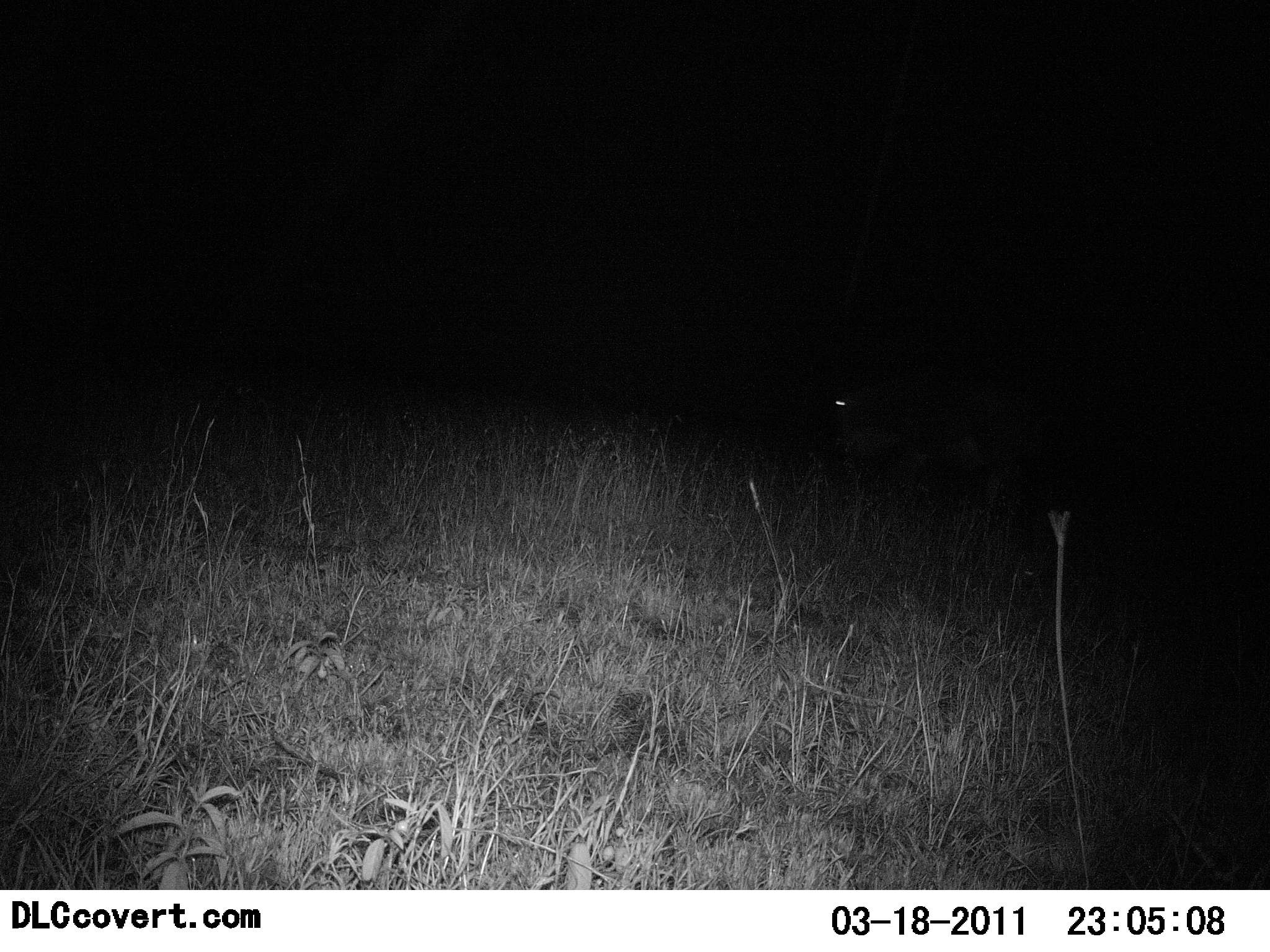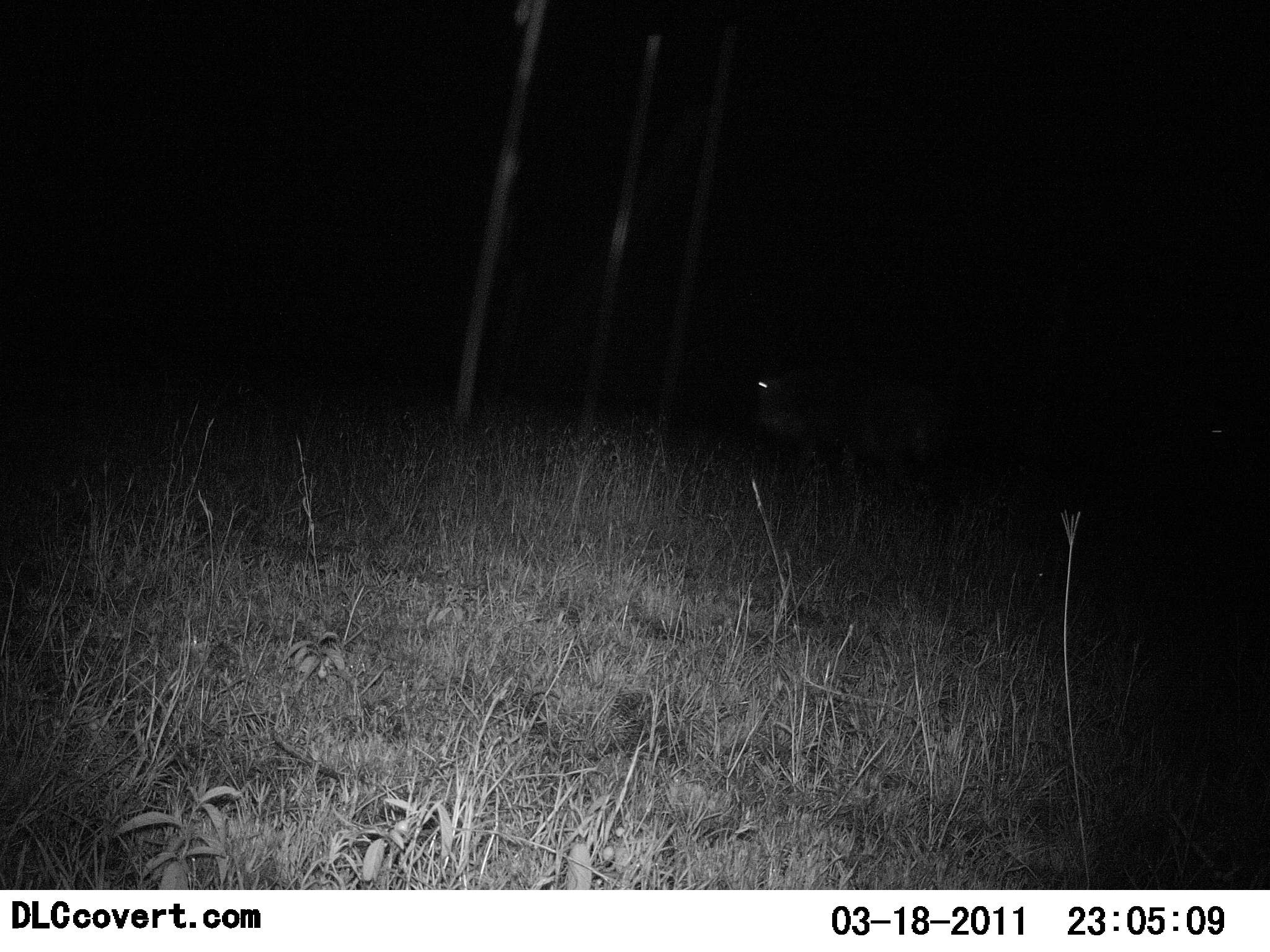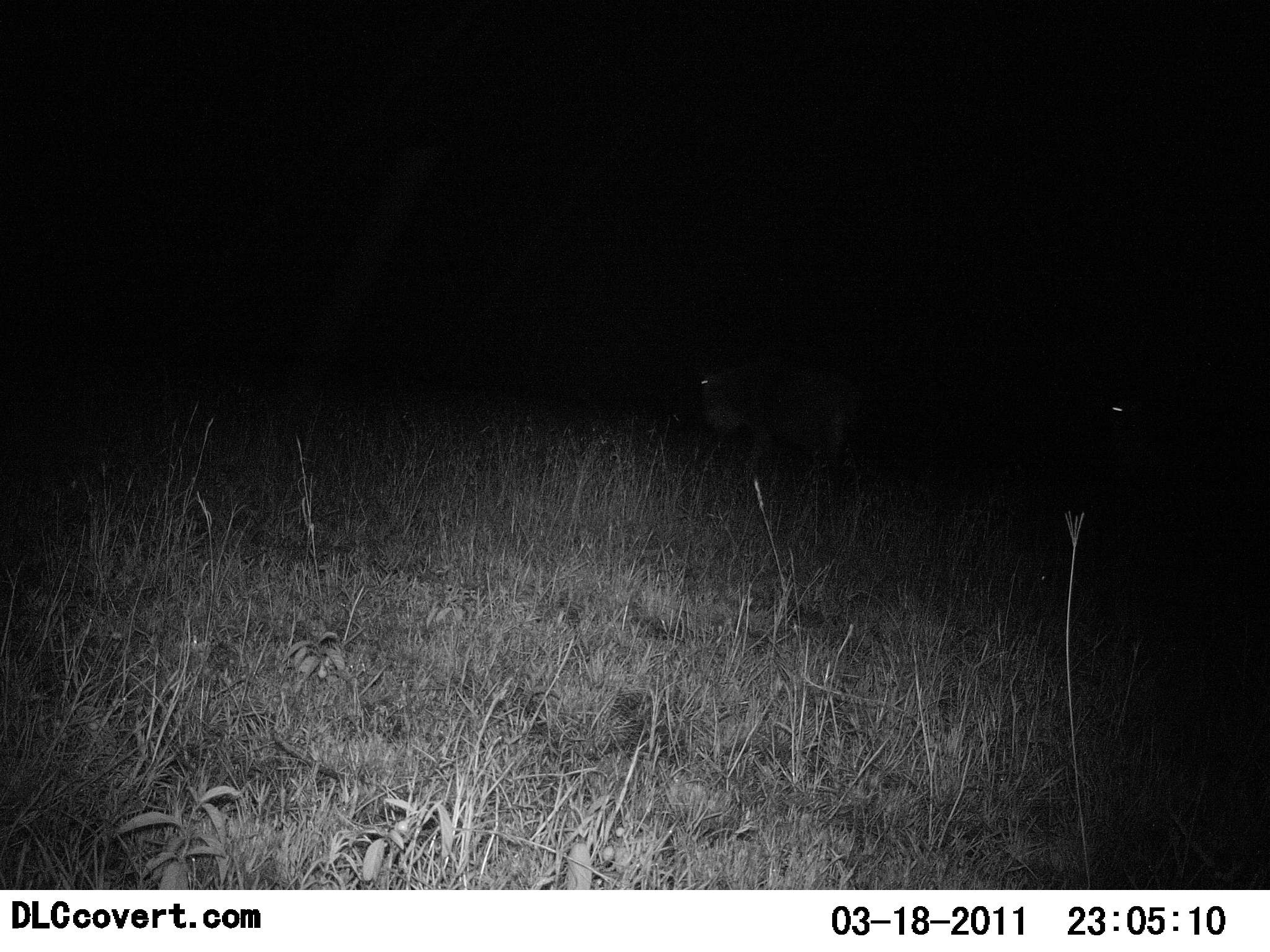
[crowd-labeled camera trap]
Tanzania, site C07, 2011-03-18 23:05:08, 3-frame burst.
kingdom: Animalia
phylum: Chordata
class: Mammalia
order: Artiodactyla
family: Bovidae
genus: Connochaetes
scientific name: Connochaetes taurinus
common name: blue wildebeest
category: wildebeest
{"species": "wildebeest (blue wildebeest) (Connochaetes taurinus)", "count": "2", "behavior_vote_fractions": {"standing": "0%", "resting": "0%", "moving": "100%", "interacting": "0%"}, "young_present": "0%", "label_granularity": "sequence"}